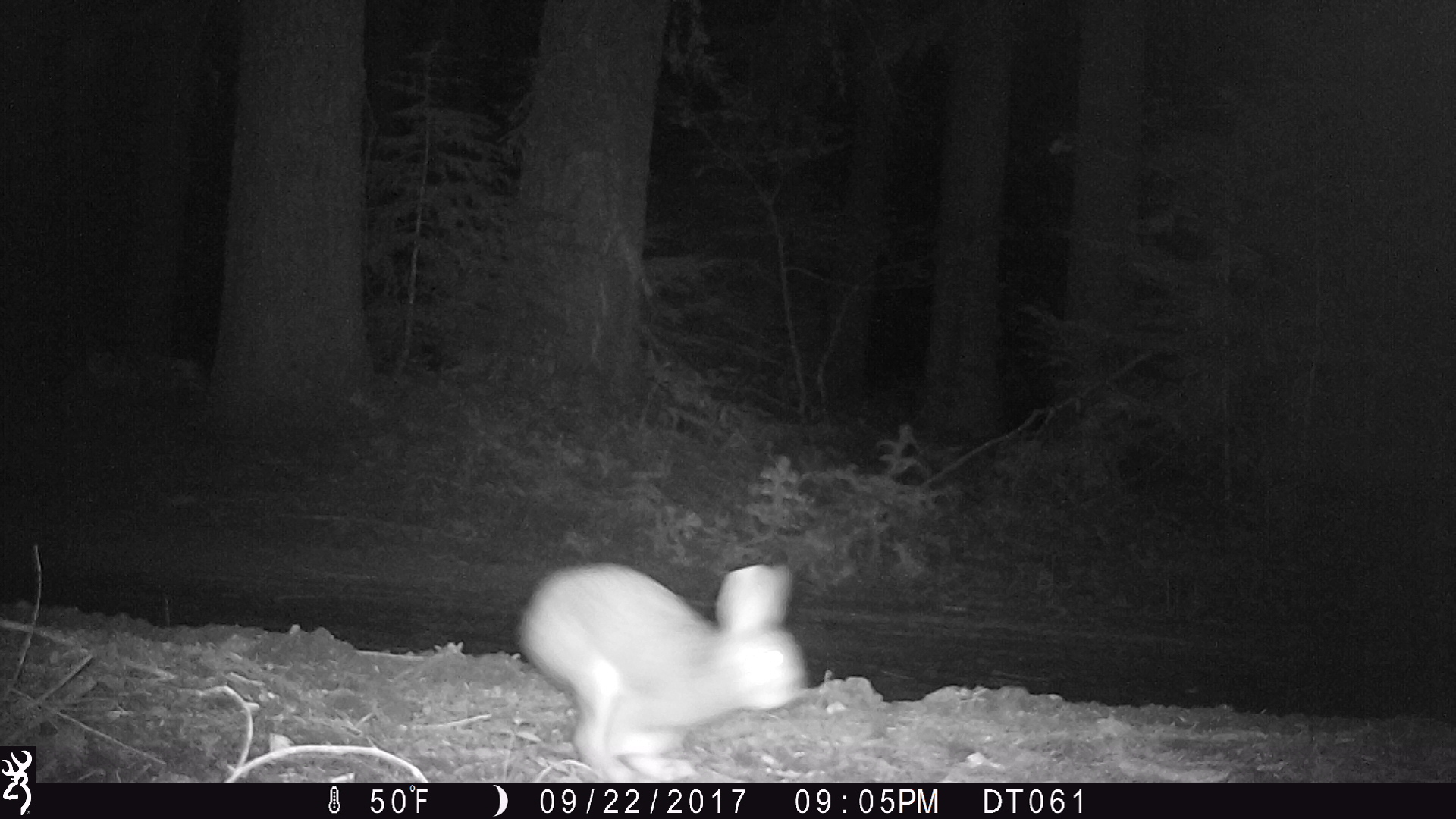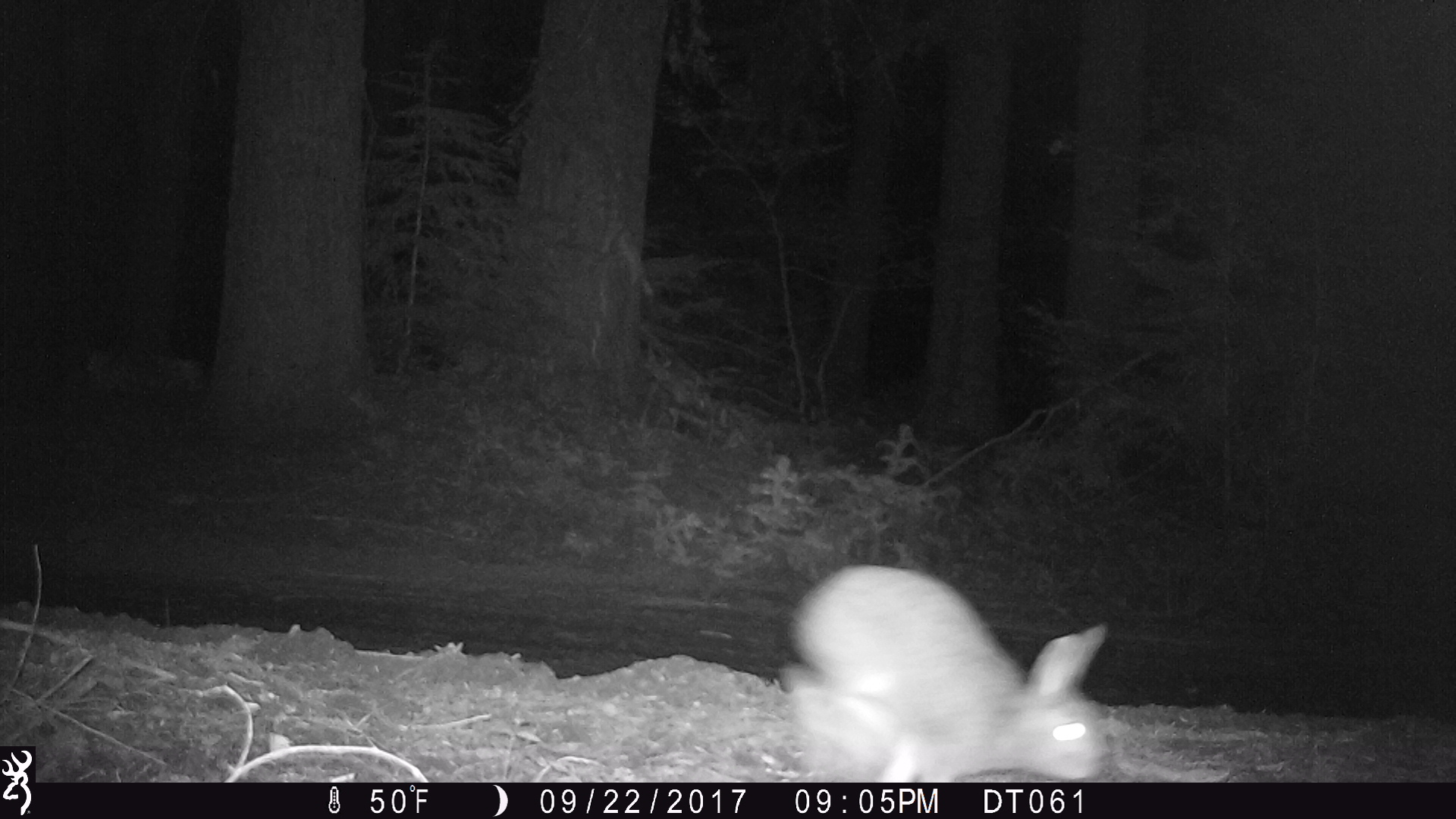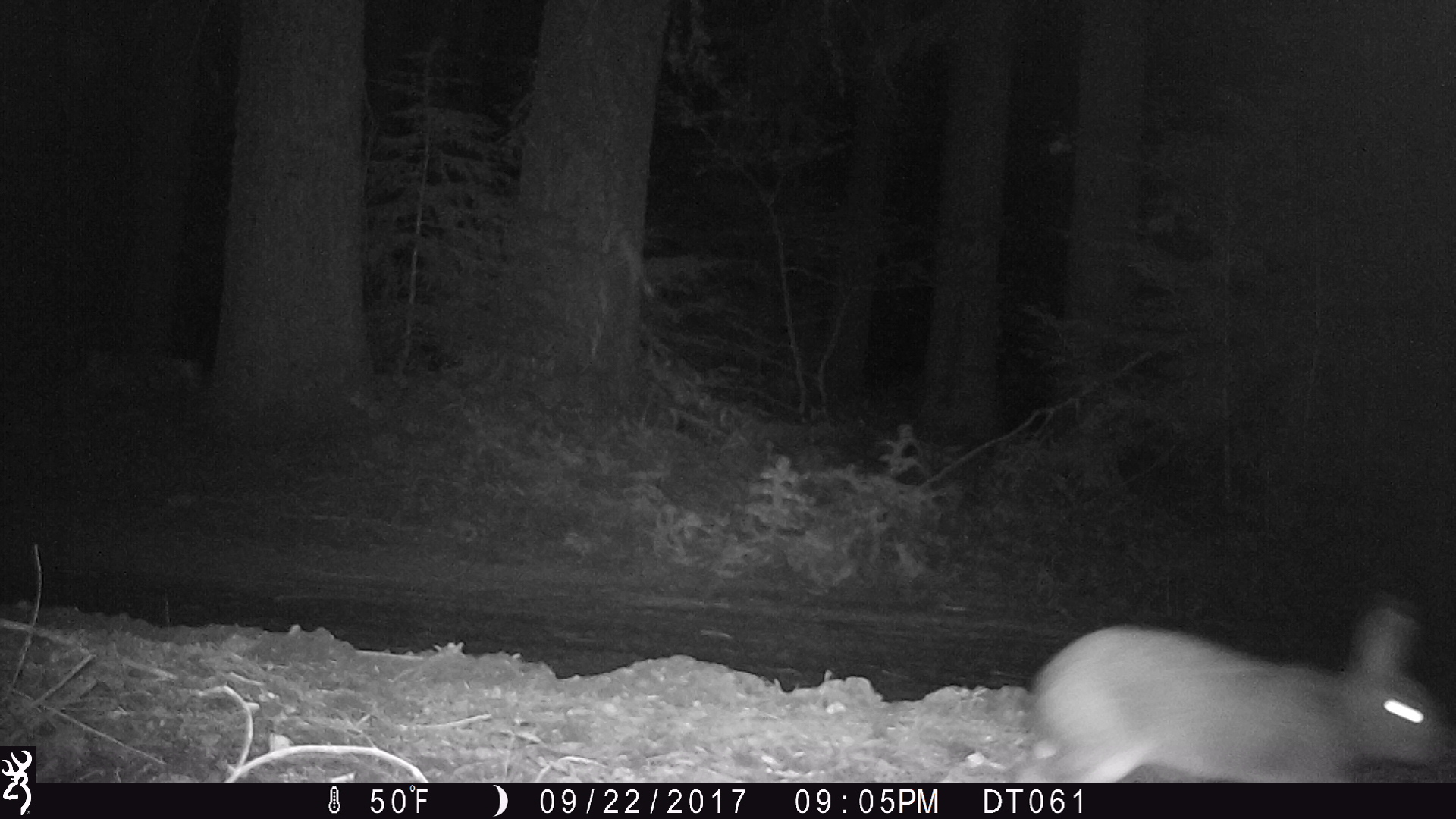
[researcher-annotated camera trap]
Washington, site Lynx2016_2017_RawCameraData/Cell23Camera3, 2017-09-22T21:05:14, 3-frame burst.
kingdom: Animalia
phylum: Chordata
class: Mammalia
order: Lagomorpha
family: Leporidae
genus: Lepus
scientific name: Lepus americanus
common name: snowshoe hare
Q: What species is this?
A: Lepus americanus (snowshoe hare).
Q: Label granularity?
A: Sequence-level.